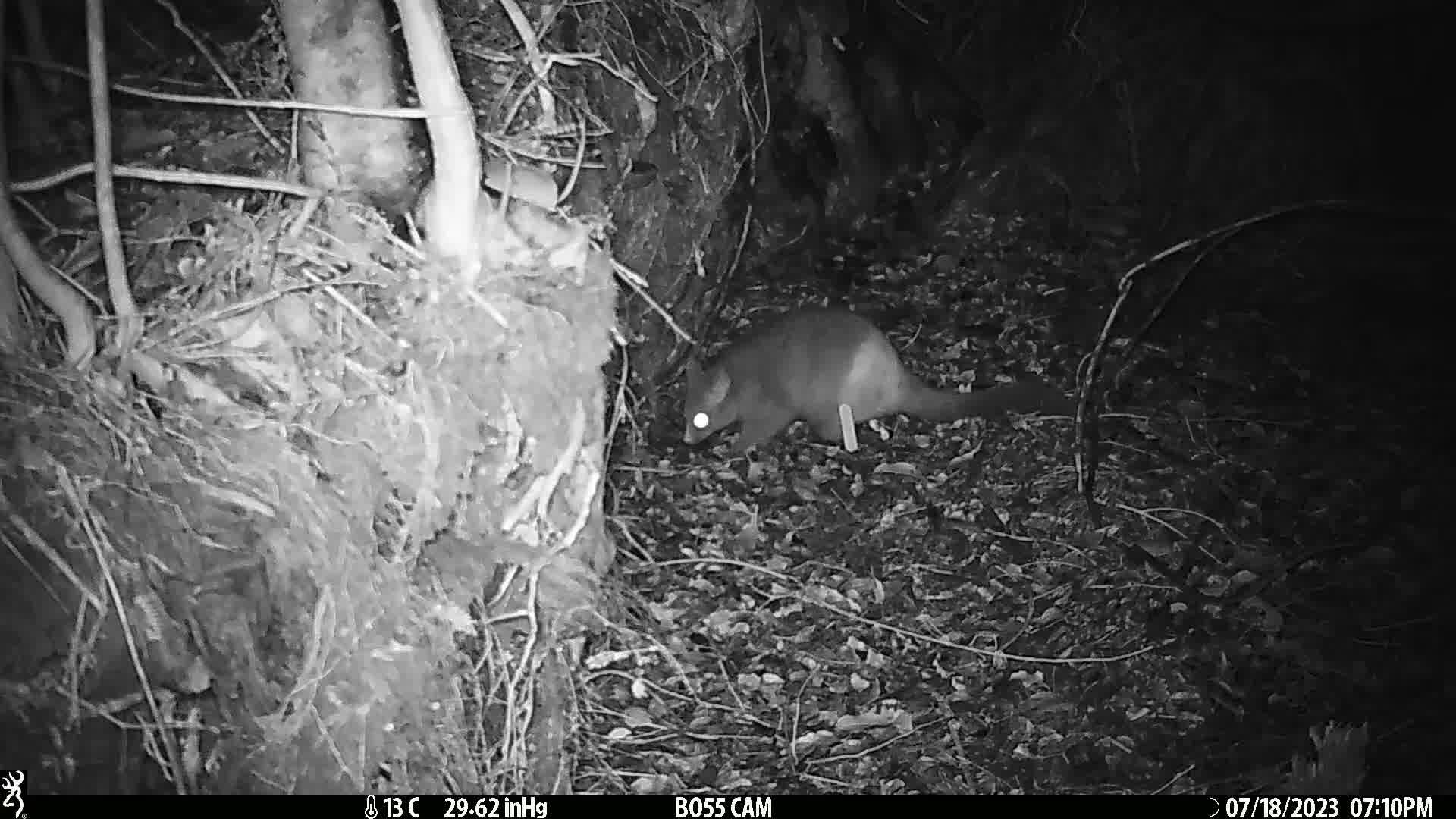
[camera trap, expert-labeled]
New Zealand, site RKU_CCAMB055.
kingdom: Animalia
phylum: Chordata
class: Mammalia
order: Diprotodontia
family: Phalangeridae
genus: Trichosurus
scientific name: Trichosurus vulpecula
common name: common brushtail possum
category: possum